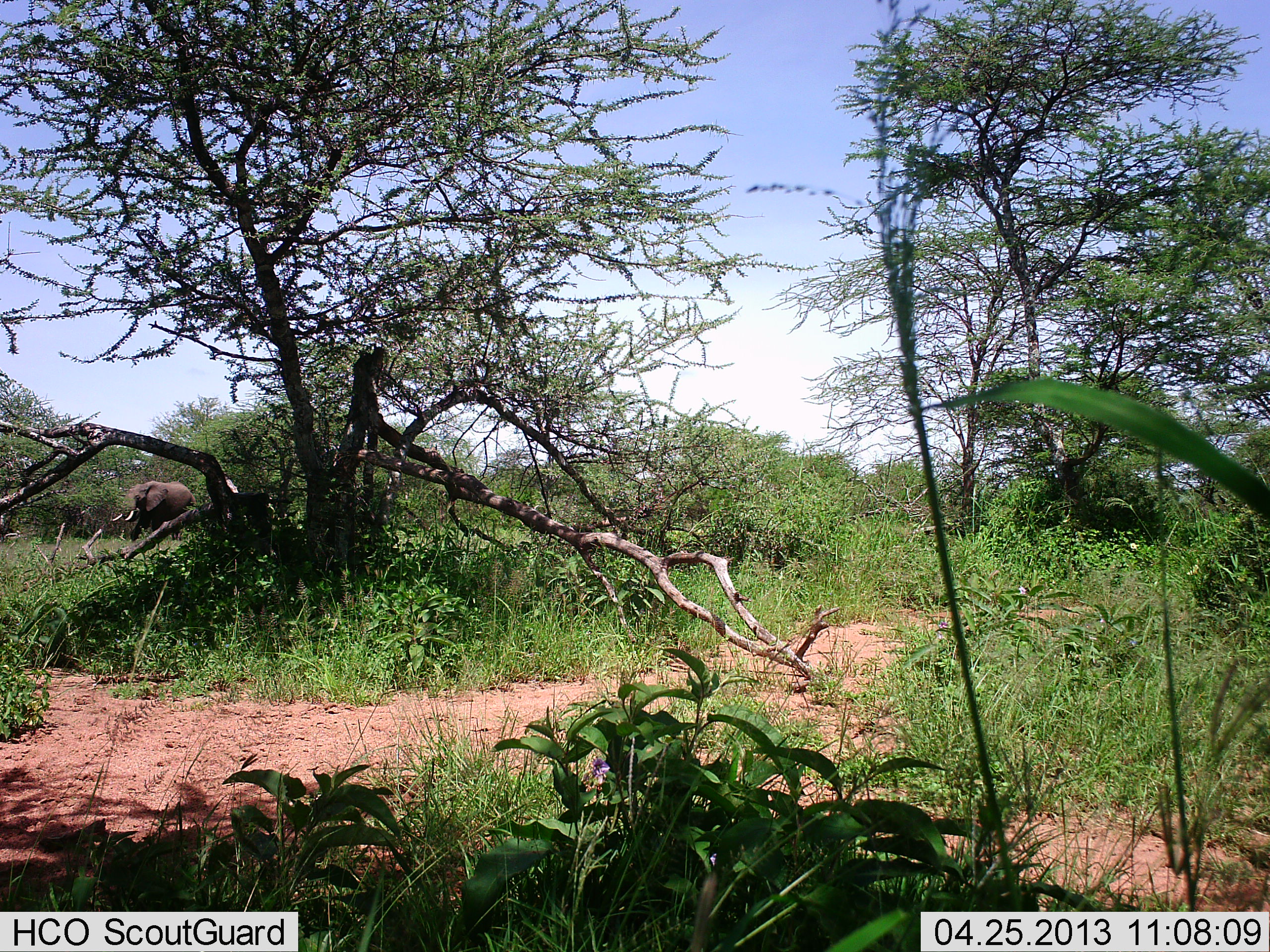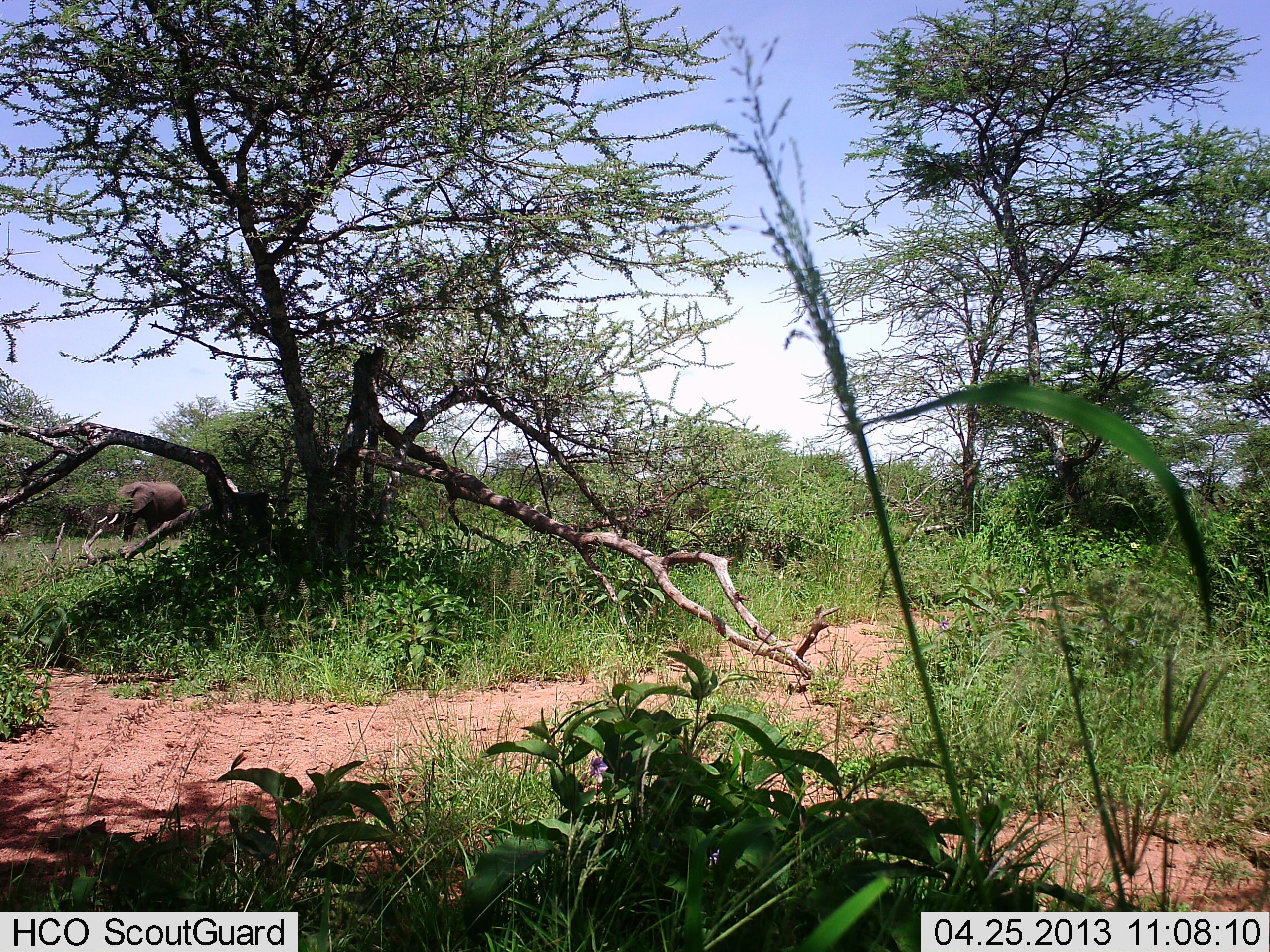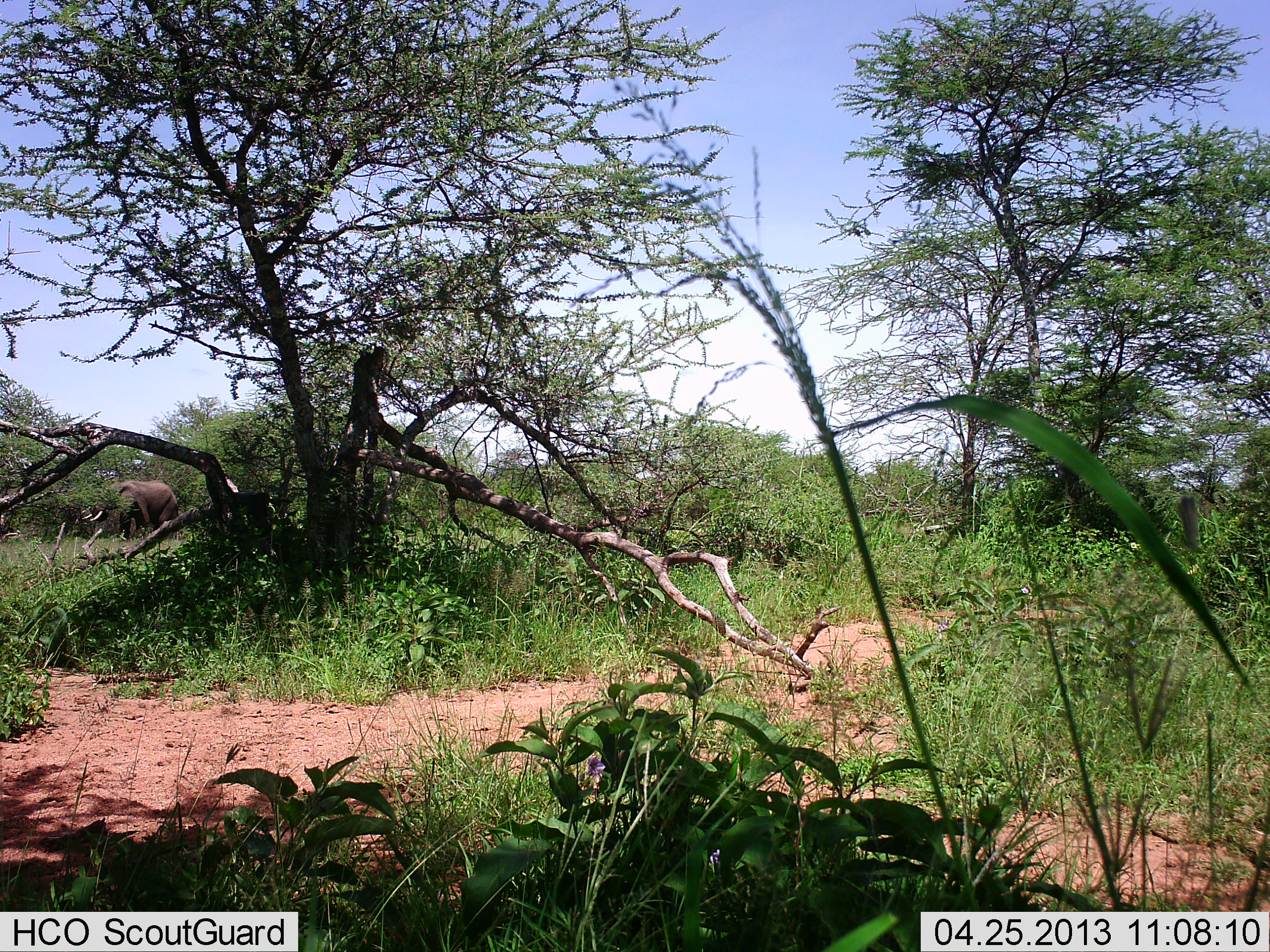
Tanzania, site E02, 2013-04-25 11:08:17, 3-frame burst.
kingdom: Animalia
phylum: Chordata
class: Mammalia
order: Proboscidea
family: Elephantidae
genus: Loxodonta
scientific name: Loxodonta africana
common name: african bush elephant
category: elephant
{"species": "elephant (african bush elephant) (Loxodonta africana)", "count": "1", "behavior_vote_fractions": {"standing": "12%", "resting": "0%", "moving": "88%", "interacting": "0%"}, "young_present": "0%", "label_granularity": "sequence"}